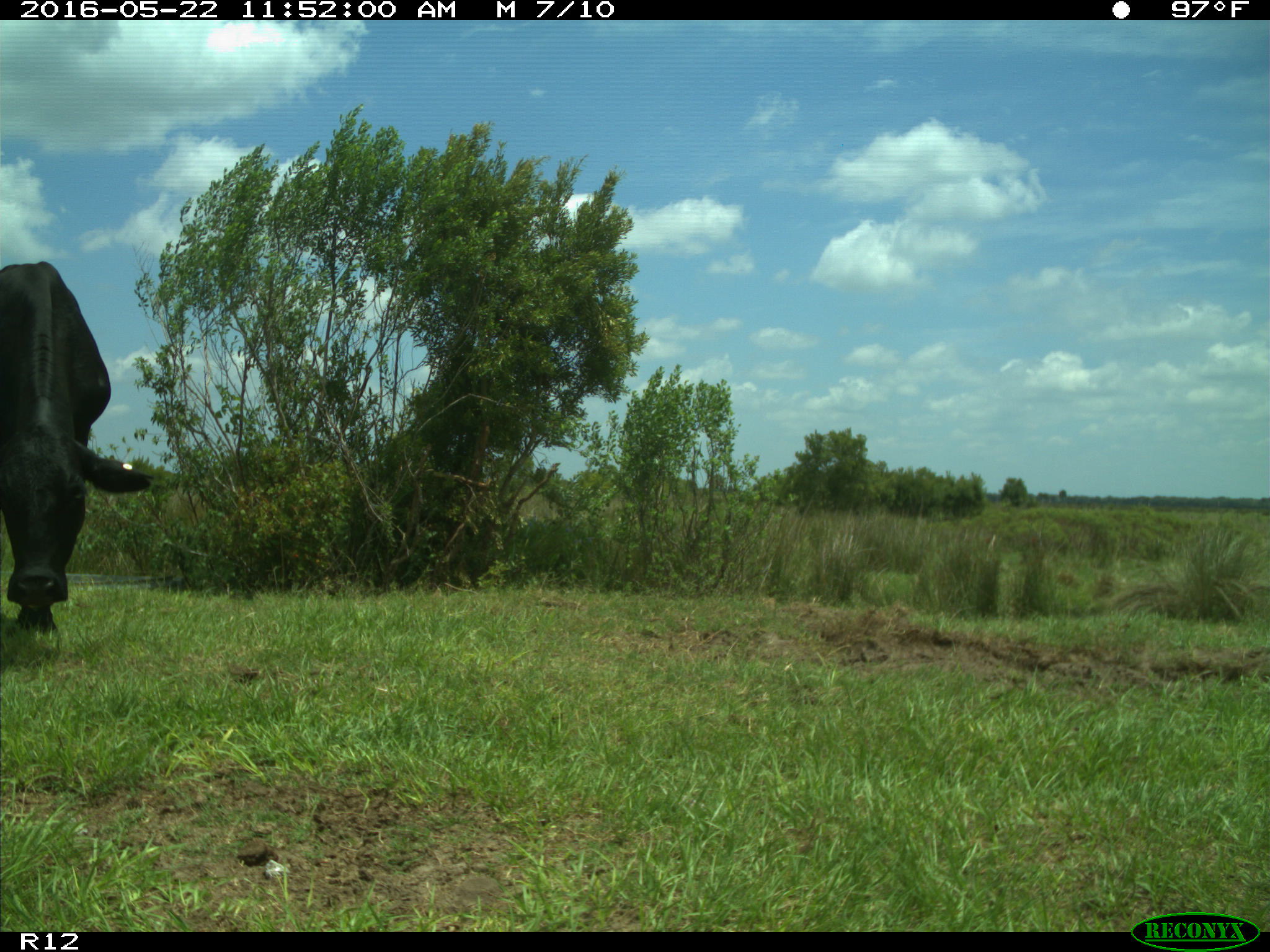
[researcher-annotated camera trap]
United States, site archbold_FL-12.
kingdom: Animalia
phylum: Chordata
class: Mammalia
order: Artiodactyla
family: Bovidae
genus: Bos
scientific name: Bos taurus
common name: domestic cow